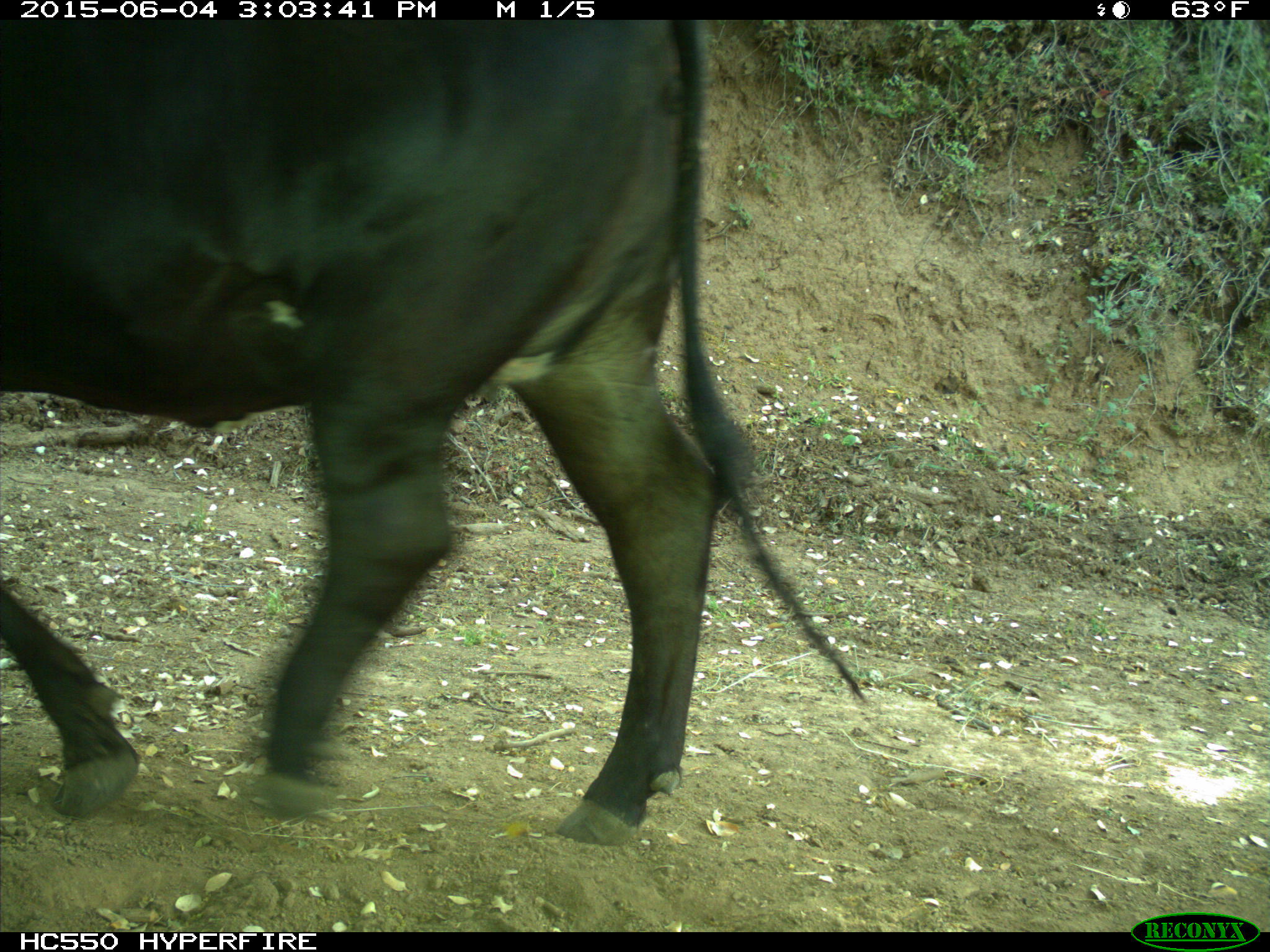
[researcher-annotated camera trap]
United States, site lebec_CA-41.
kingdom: Animalia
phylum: Chordata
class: Mammalia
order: Artiodactyla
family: Bovidae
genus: Bos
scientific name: Bos taurus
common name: domestic cow